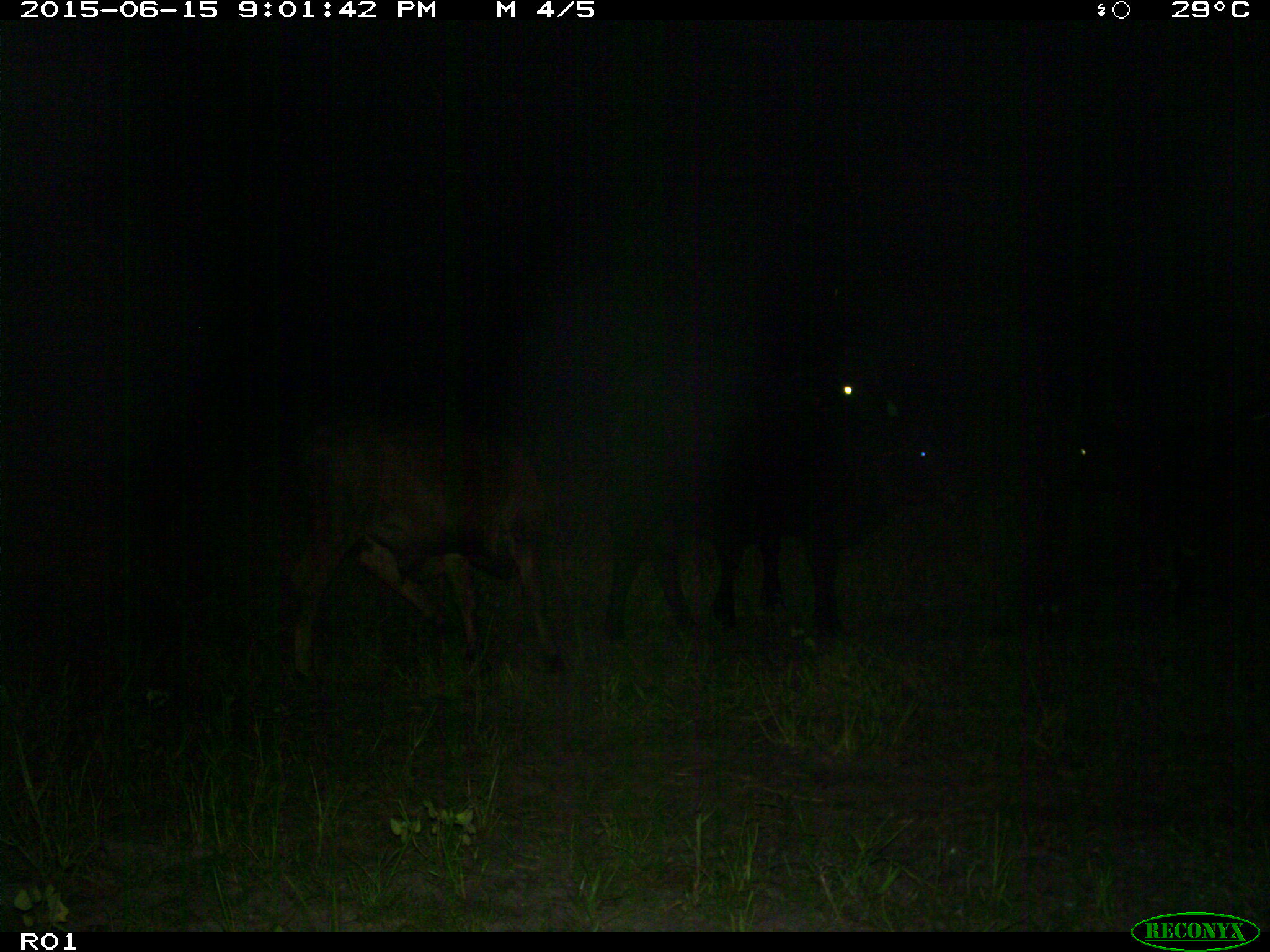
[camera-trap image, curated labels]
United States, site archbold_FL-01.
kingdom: Animalia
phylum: Chordata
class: Mammalia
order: Artiodactyla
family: Bovidae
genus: Bos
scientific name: Bos taurus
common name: domestic cow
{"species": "Bos taurus (domestic cow)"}